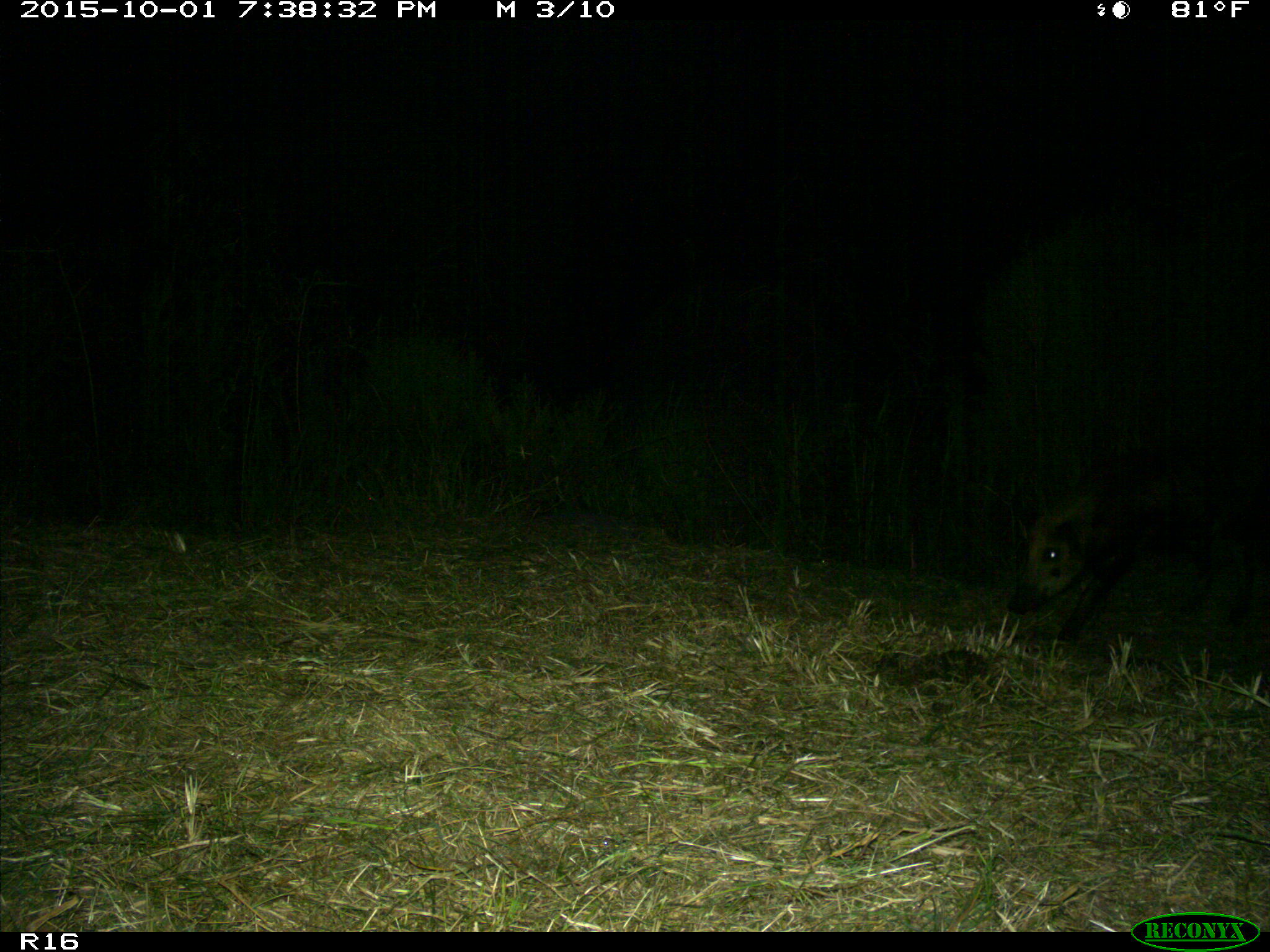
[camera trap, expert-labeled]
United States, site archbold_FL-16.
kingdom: Animalia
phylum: Chordata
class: Mammalia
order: Artiodactyla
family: Suidae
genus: Sus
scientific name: Sus scrofa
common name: wild boar